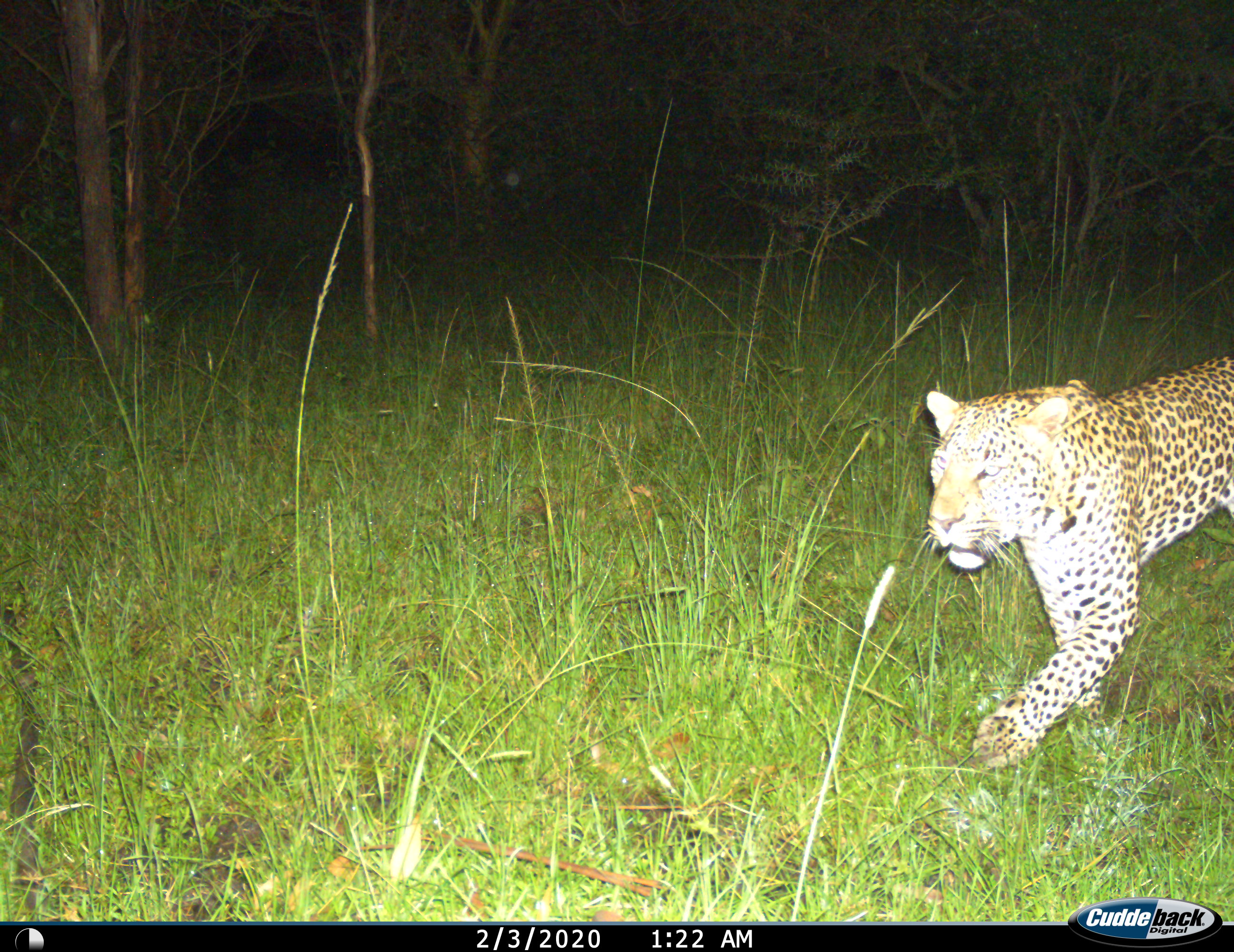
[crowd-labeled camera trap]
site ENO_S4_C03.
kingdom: Animalia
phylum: Chordata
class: Mammalia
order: Carnivora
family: Felidae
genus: Panthera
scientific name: Panthera pardus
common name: leopard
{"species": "leopard (Panthera pardus)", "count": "1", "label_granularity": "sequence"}